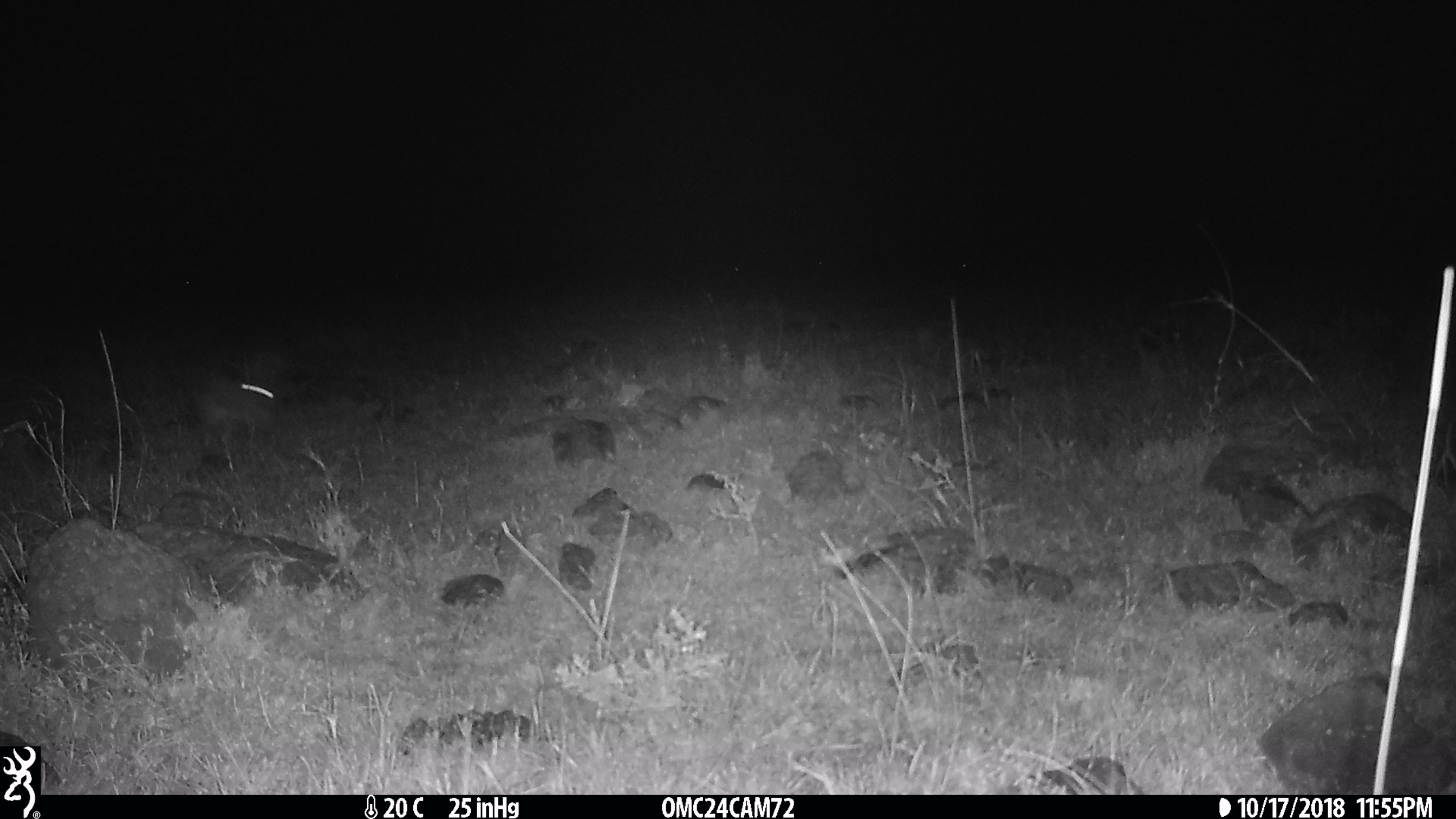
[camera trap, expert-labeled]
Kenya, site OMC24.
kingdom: Animalia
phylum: Chordata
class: Mammalia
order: Lagomorpha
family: Leporidae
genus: Lepus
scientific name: Lepus capensis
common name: cape hare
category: hare